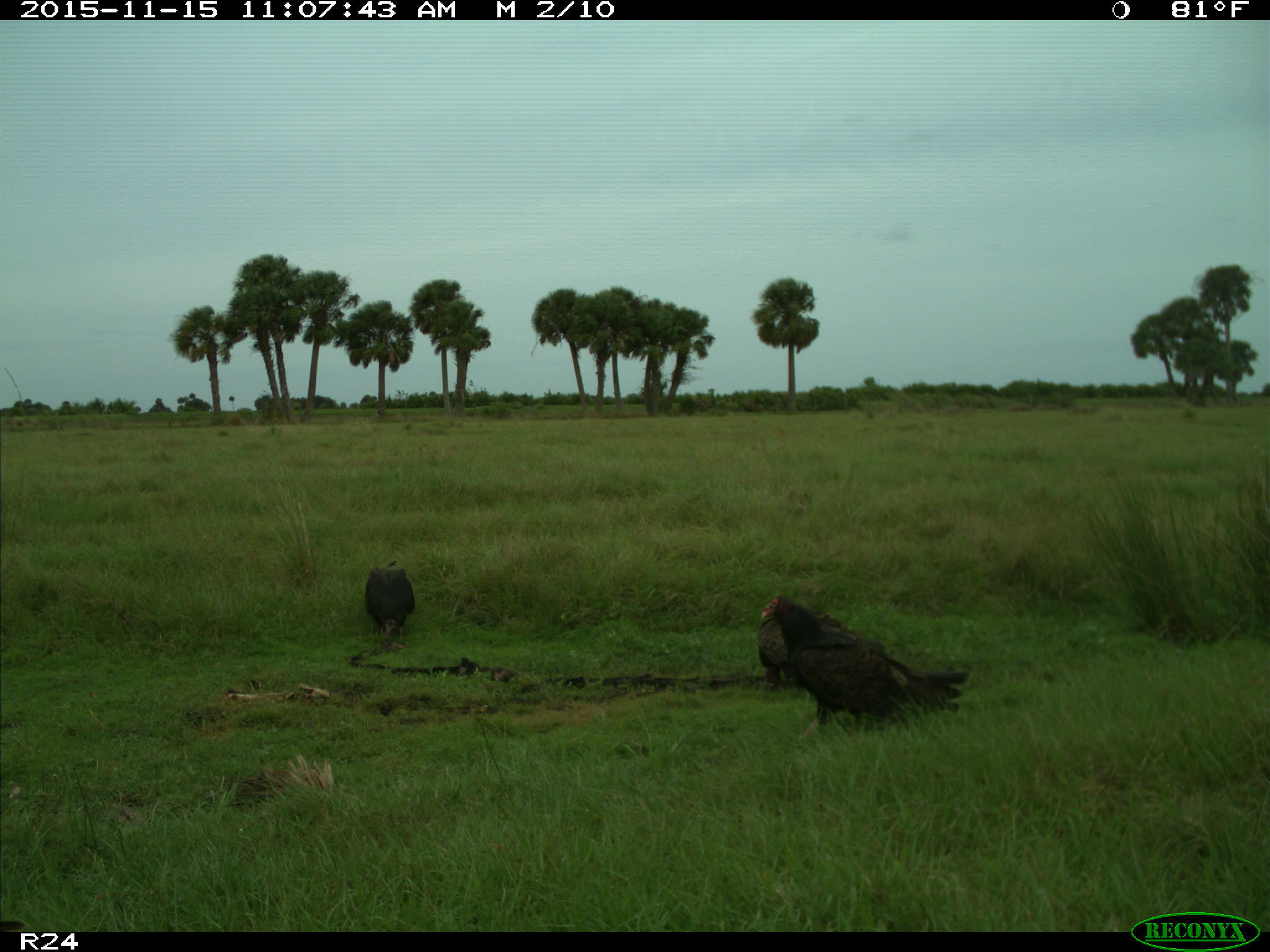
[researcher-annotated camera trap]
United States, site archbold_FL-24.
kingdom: Animalia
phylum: Chordata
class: Aves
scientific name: Aves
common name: birds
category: unidentified bird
Unidentified bird (birds) (Aves).